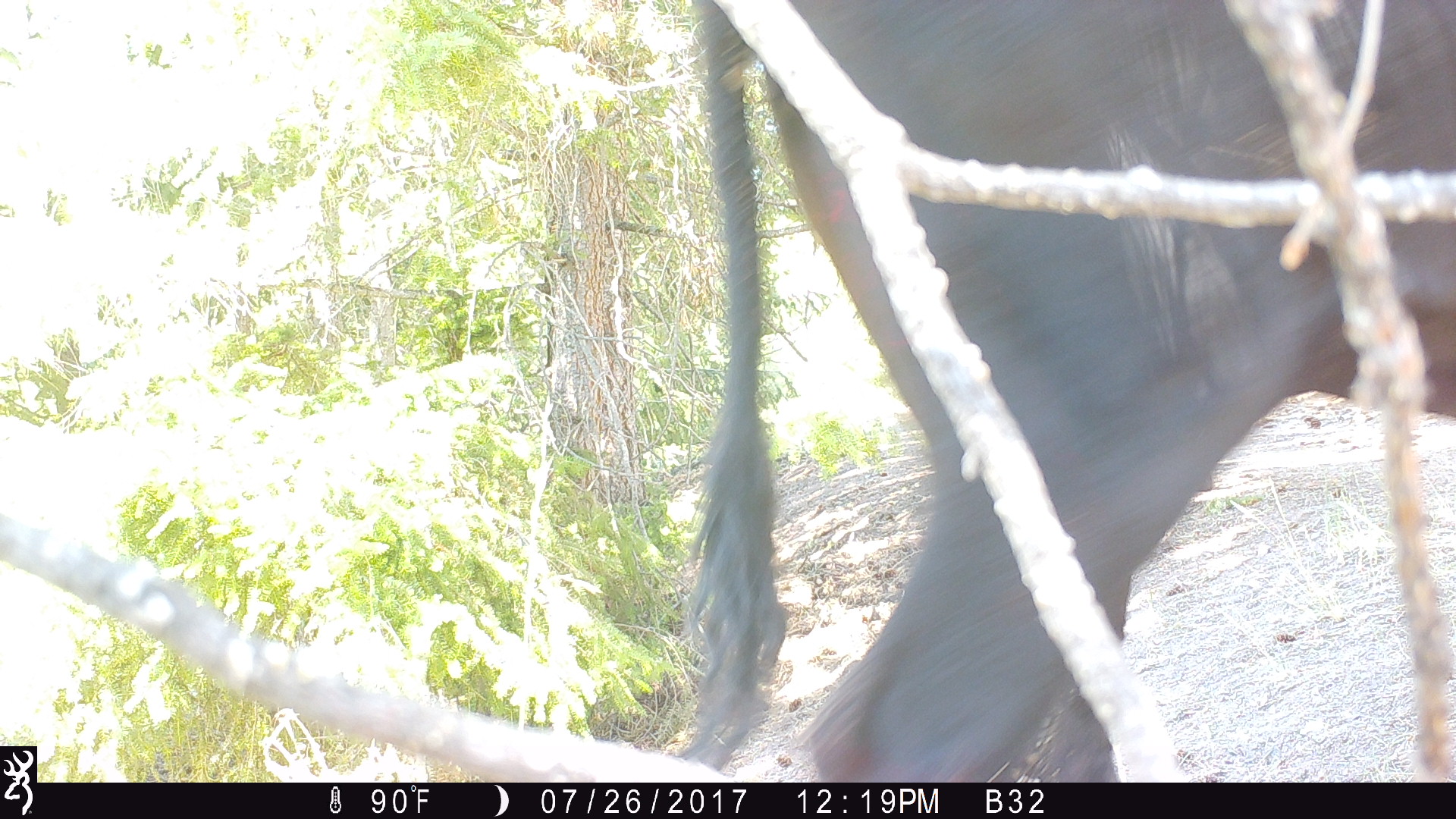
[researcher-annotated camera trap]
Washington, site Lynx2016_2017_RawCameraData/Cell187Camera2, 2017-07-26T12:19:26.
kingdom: Animalia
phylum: Chordata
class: Mammalia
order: Artiodactyla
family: Bovidae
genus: Bos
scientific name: Bos taurus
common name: domestic cattle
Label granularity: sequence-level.